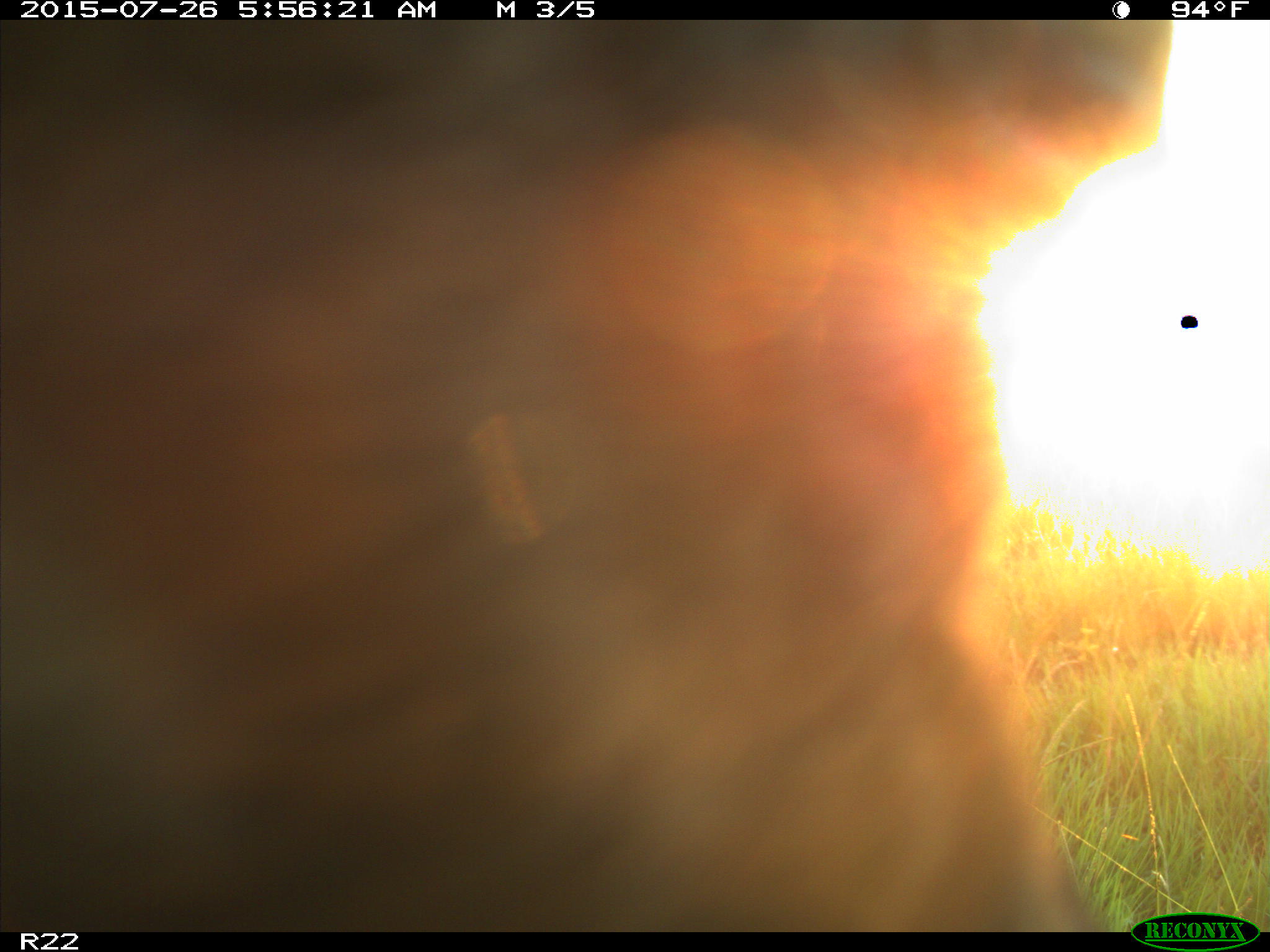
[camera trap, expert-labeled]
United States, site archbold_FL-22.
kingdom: Animalia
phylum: Chordata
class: Mammalia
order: Artiodactyla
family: Bovidae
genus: Bos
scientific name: Bos taurus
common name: domestic cow